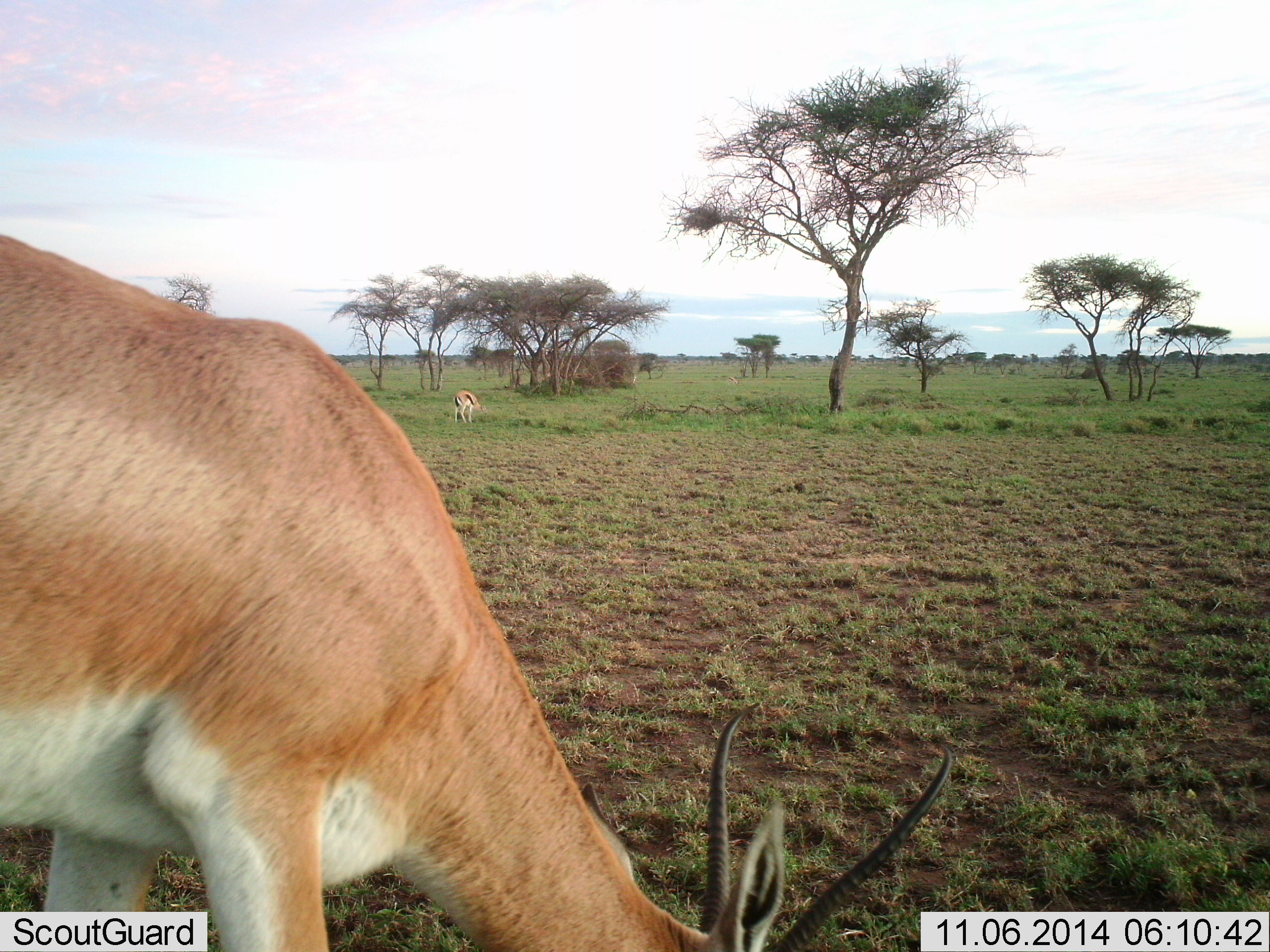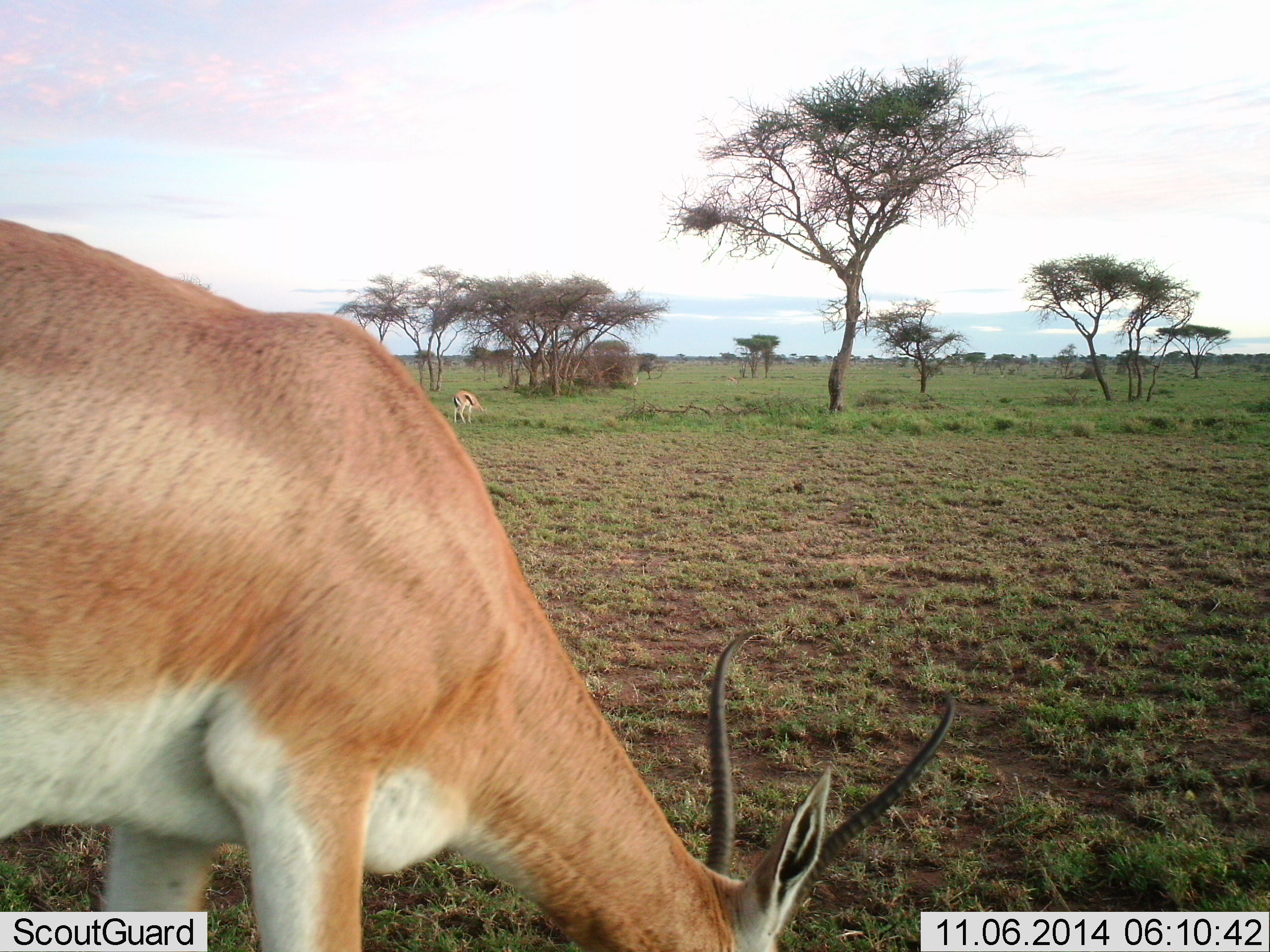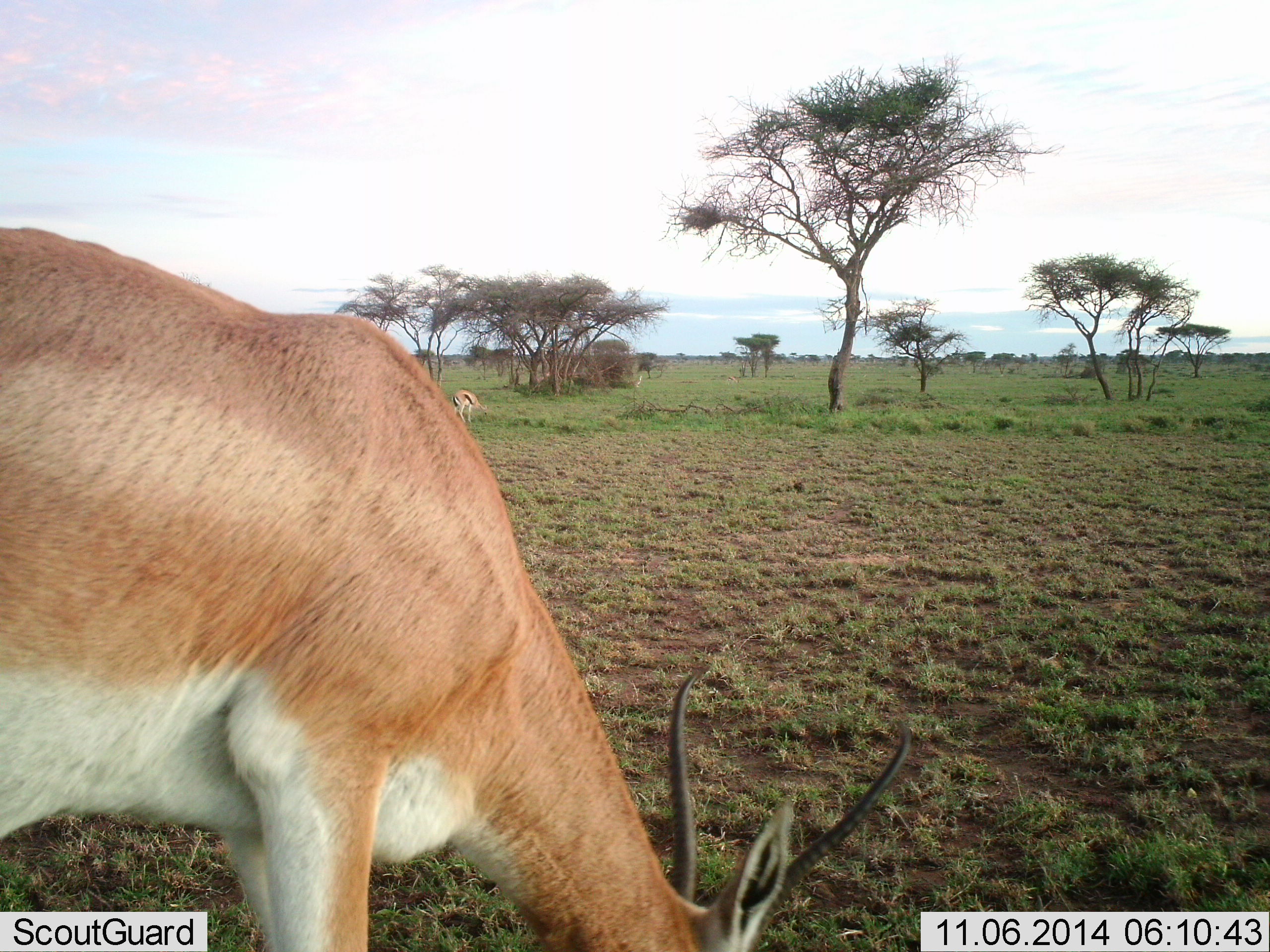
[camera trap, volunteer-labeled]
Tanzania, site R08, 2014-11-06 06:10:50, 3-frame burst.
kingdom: Animalia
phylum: Chordata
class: Mammalia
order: Artiodactyla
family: Bovidae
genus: Nanger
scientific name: Nanger granti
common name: grant's gazelle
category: gazellegrants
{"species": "gazellegrants (grant's gazelle) (Nanger granti)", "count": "1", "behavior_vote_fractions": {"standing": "32%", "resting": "0%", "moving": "0%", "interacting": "0%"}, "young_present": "0%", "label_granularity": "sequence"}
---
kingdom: Animalia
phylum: Chordata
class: Mammalia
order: Artiodactyla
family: Bovidae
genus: Eudorcas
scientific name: Eudorcas thomsonii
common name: thomson's gazelle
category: gazellethomsons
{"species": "gazellethomsons (thomson's gazelle) (Eudorcas thomsonii)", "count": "1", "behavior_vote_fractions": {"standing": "23%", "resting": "0%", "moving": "8%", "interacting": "0%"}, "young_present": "0%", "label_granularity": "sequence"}